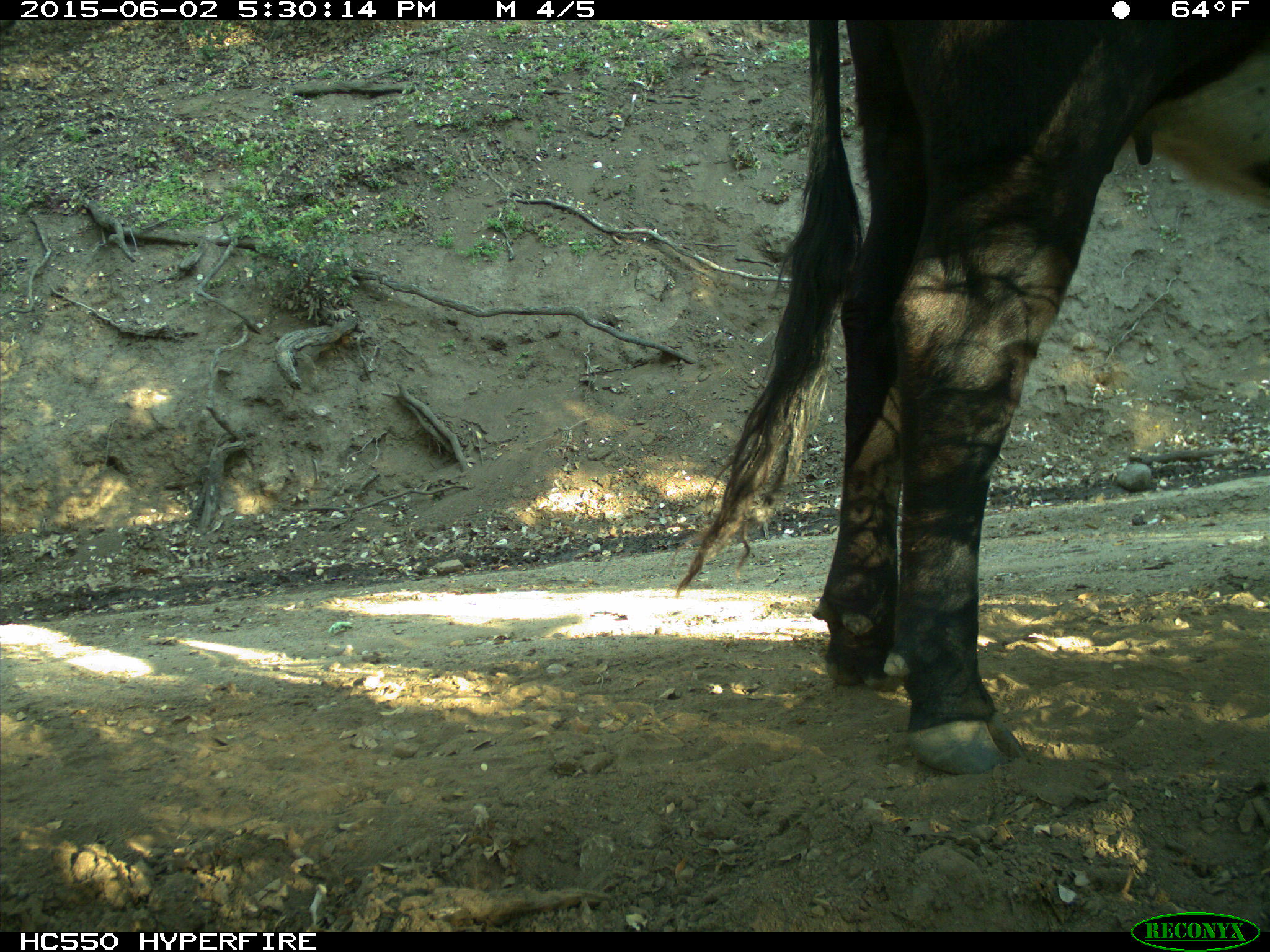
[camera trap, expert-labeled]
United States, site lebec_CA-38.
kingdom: Animalia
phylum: Chordata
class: Mammalia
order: Artiodactyla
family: Bovidae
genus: Bos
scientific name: Bos taurus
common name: domestic cow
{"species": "Bos taurus (domestic cow)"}